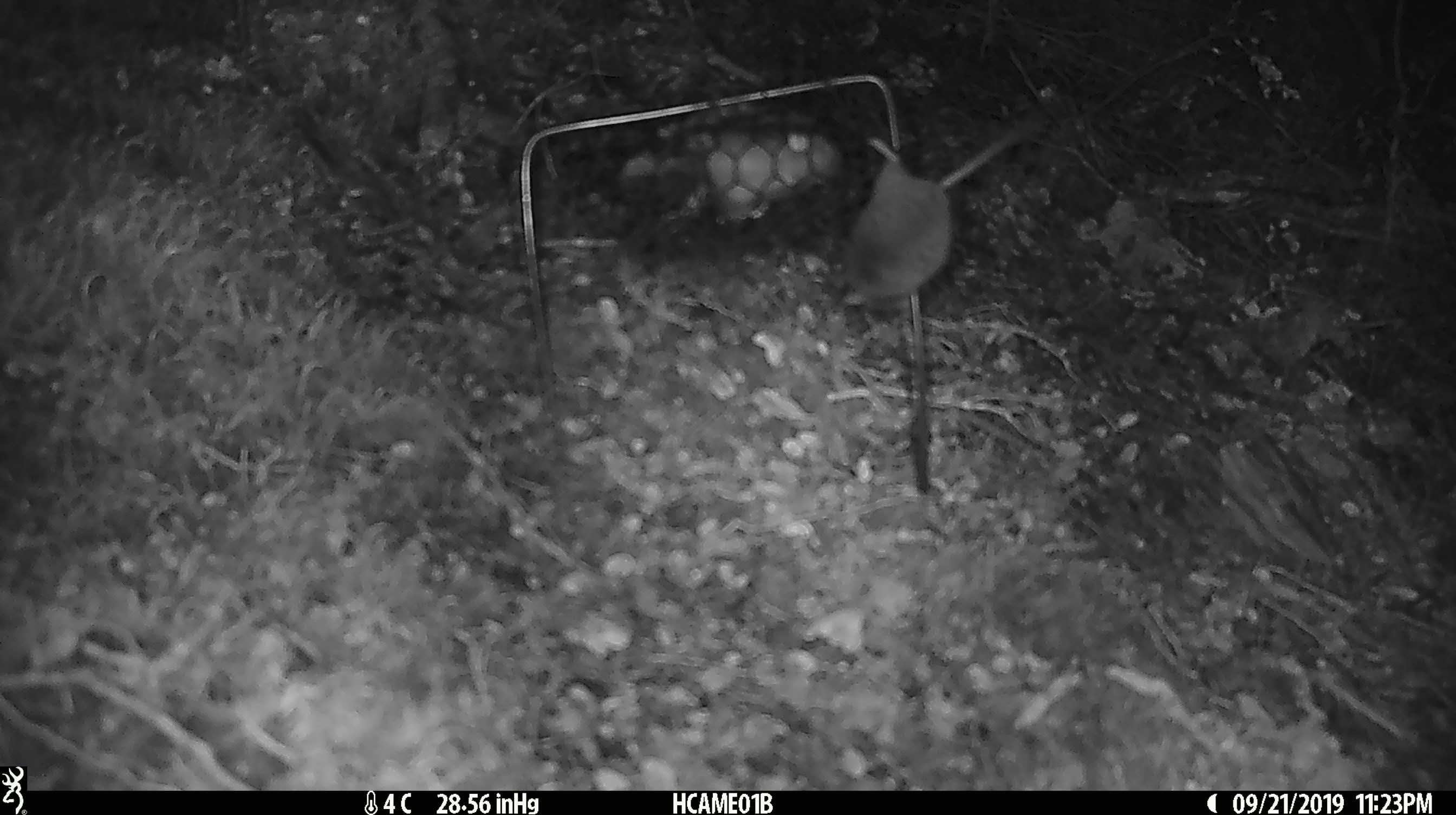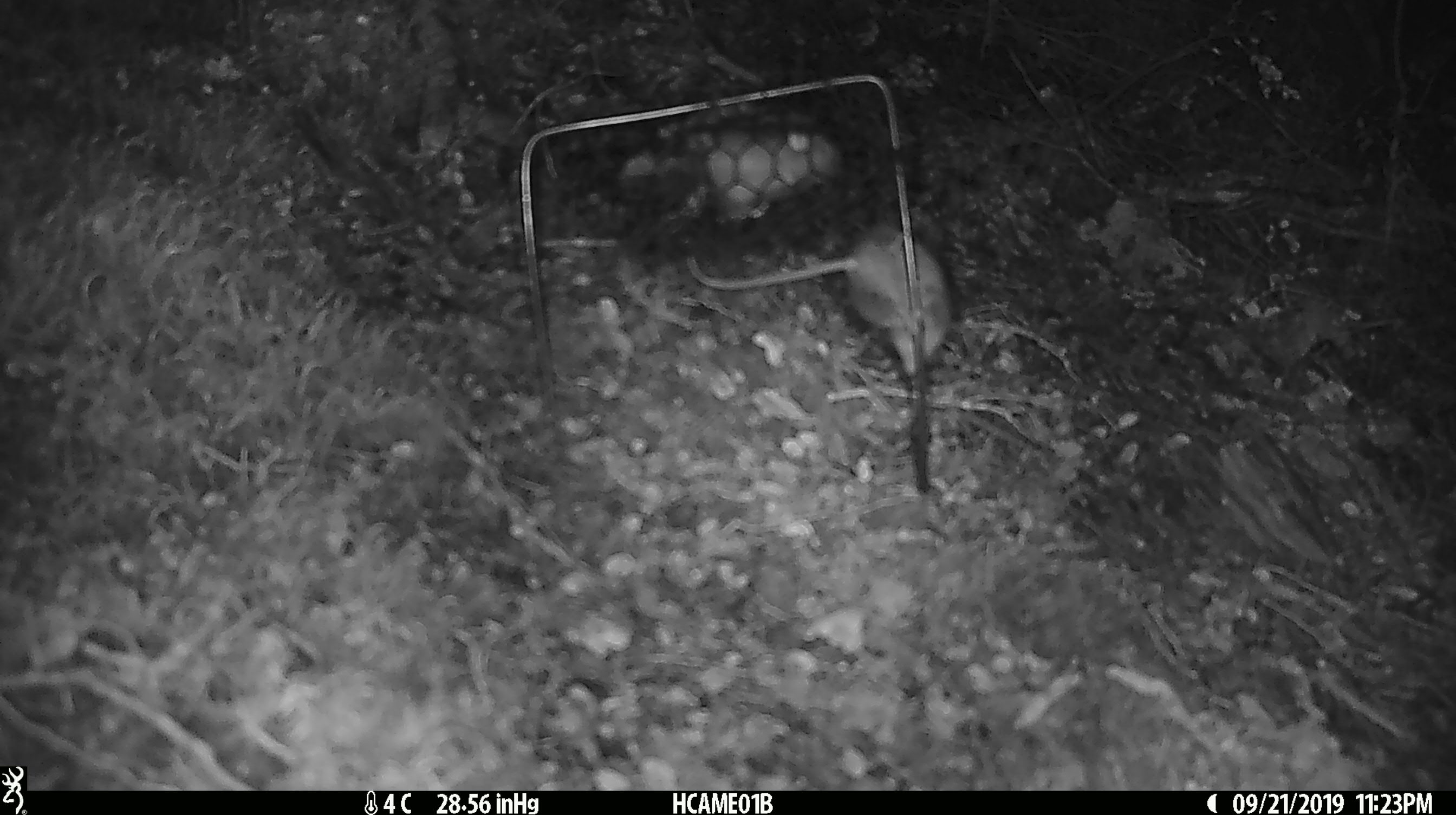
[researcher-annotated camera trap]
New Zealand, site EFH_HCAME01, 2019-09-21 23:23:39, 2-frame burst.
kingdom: Animalia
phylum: Chordata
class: Mammalia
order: Rodentia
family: Muridae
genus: Mus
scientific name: Mus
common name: mouse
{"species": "mouse (Mus)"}